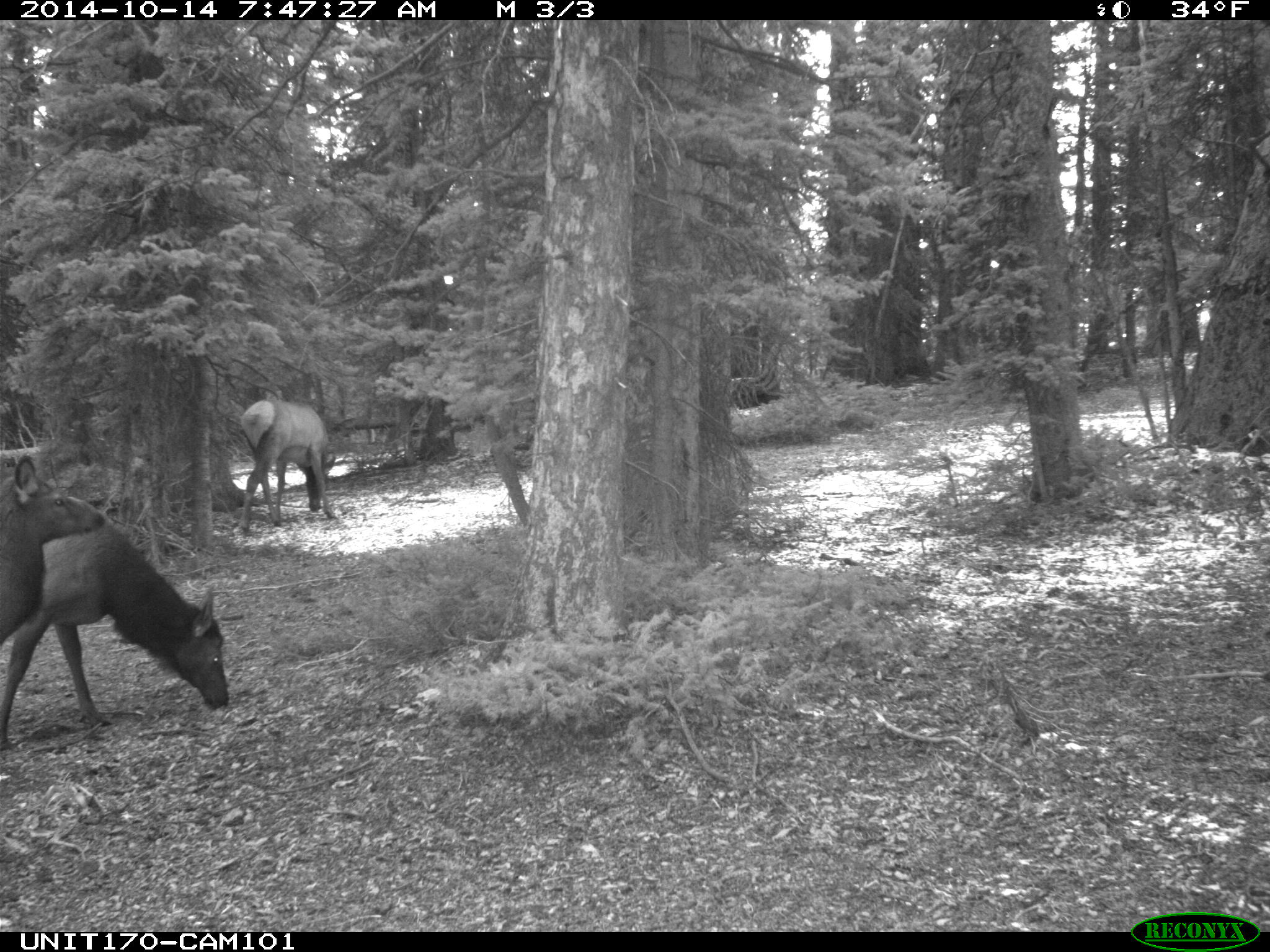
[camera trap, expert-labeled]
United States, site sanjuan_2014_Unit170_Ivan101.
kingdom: Animalia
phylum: Chordata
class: Mammalia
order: Artiodactyla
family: Cervidae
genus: Cervus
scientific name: Cervus elaphus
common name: red deer